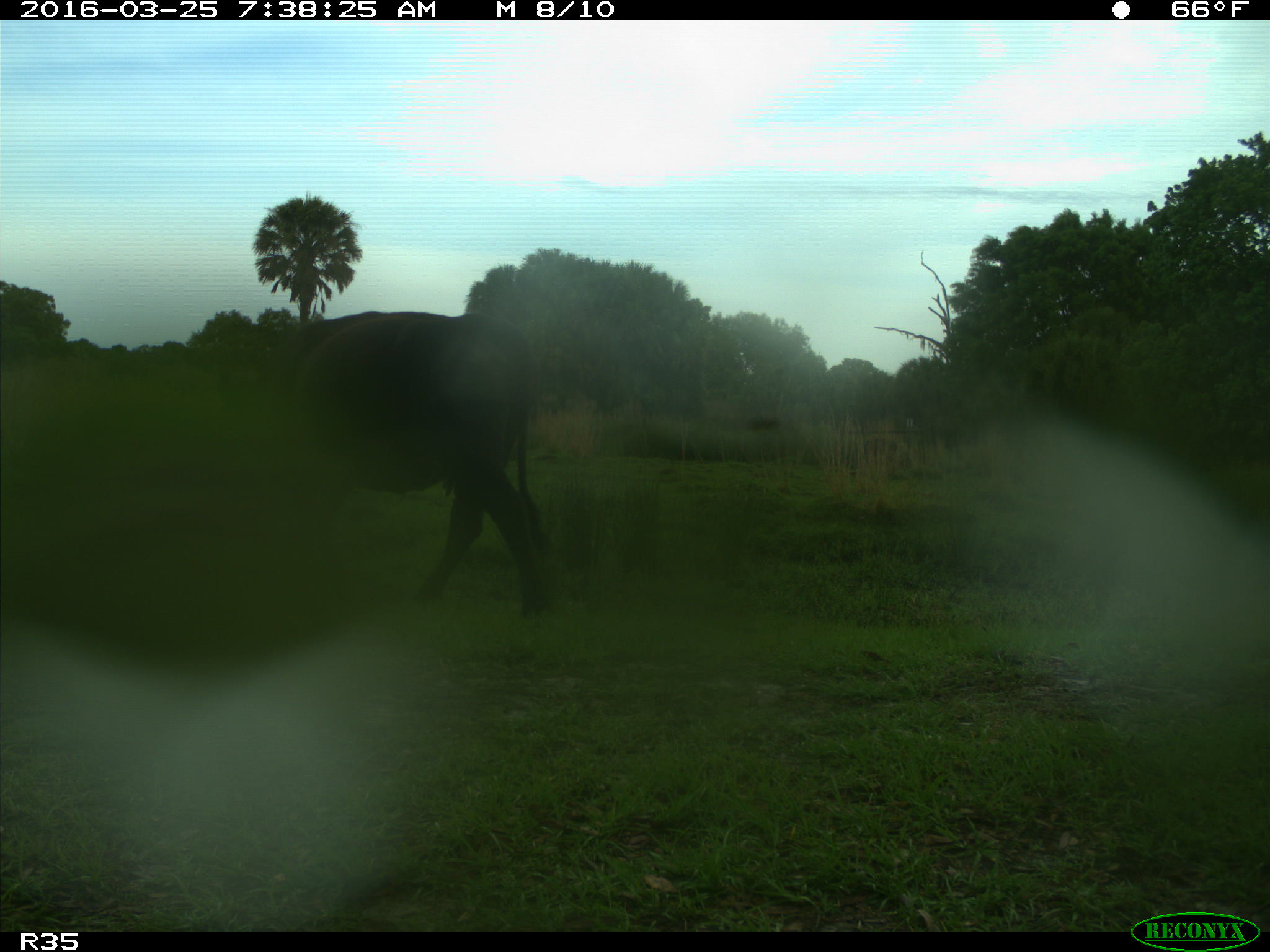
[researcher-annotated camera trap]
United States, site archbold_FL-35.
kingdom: Animalia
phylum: Chordata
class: Mammalia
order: Artiodactyla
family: Bovidae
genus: Bos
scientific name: Bos taurus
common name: domestic cow